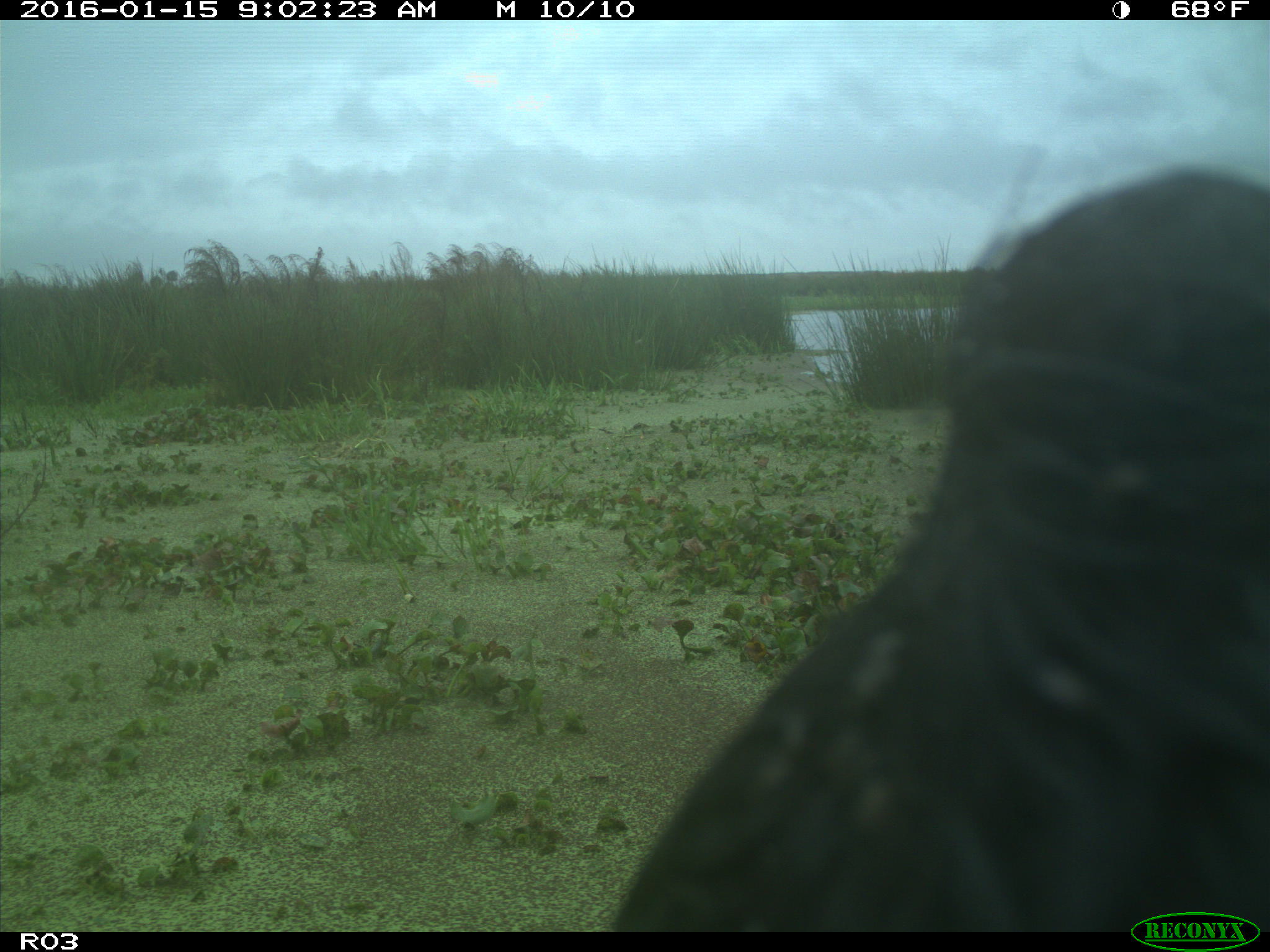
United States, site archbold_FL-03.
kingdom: Animalia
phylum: Chordata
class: Mammalia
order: Artiodactyla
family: Bovidae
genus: Bos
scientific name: Bos taurus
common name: domestic cow